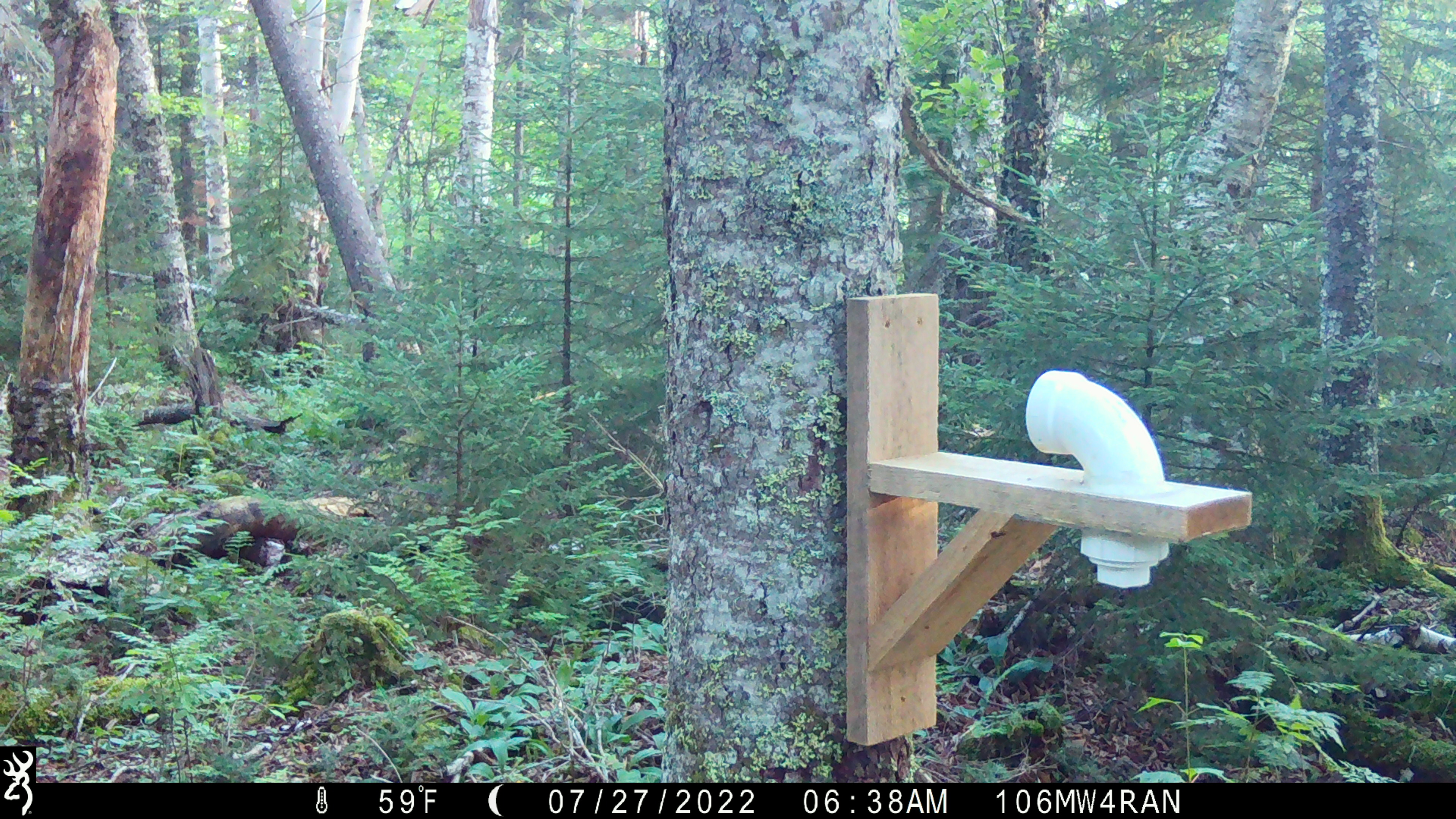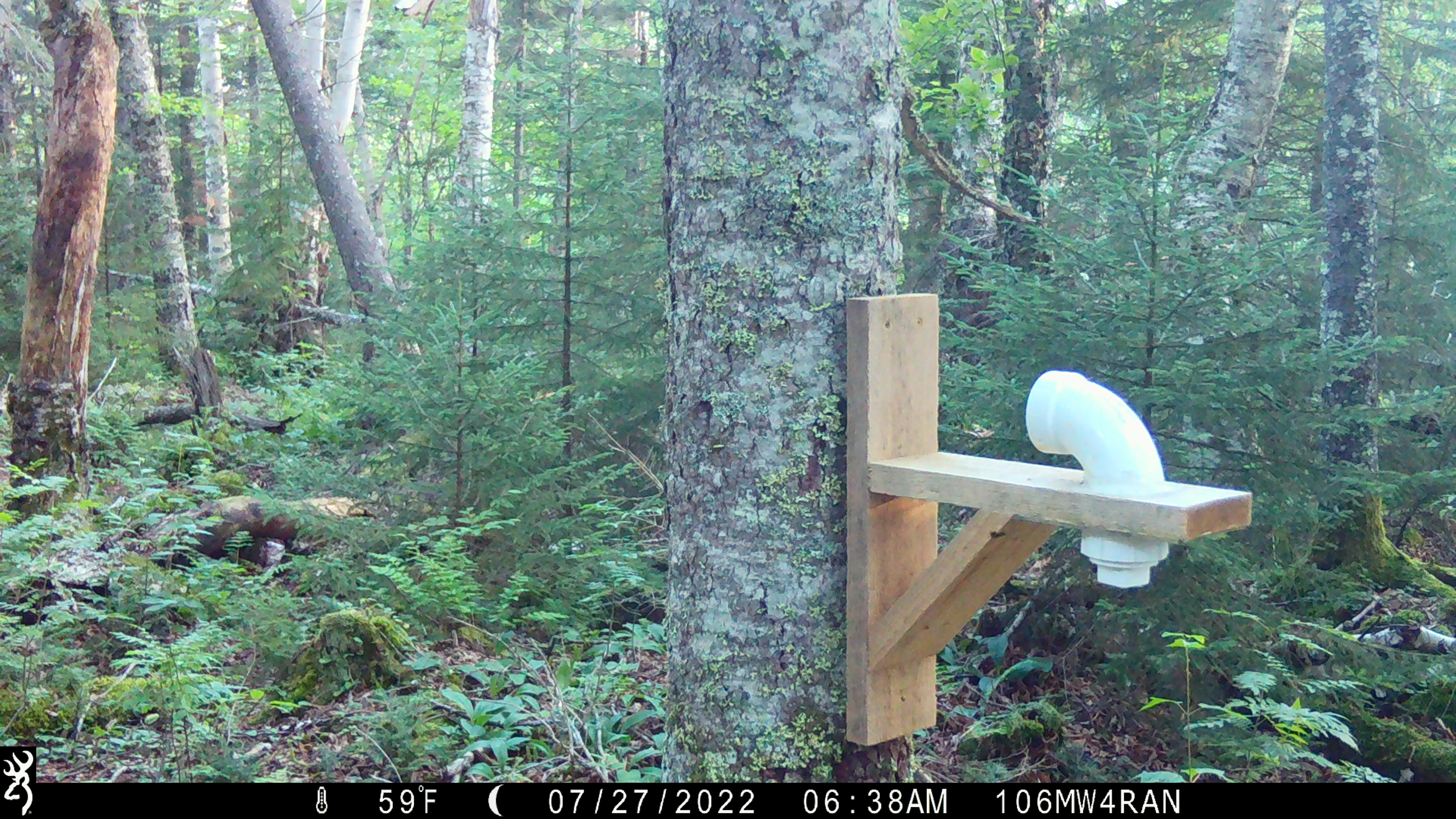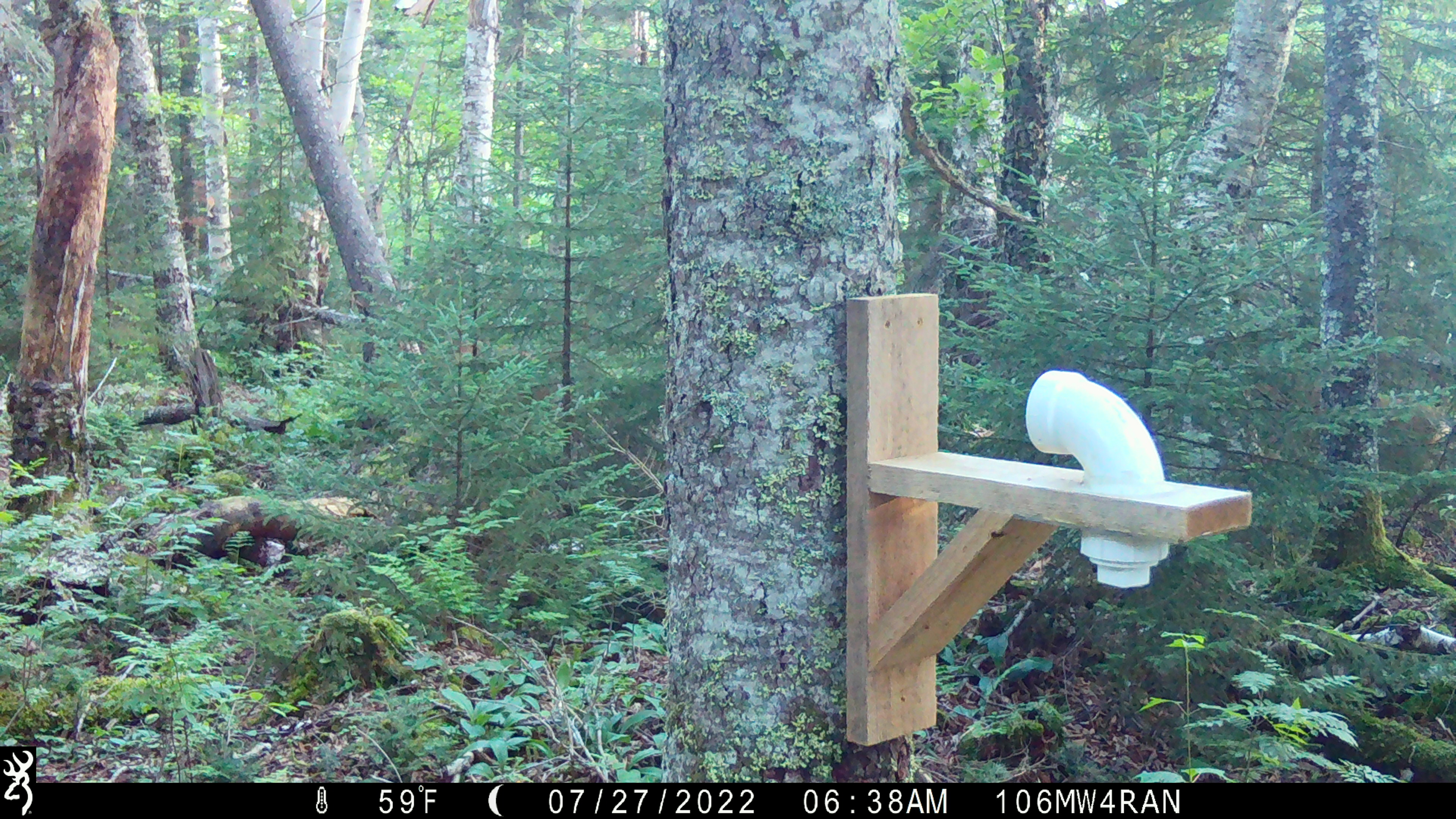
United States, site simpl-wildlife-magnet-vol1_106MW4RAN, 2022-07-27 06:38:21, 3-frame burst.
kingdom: Animalia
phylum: Chordata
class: Mammalia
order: Artiodactyla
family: Cervidae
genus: Odocoileus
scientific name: Odocoileus virginianus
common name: white-tailed deer